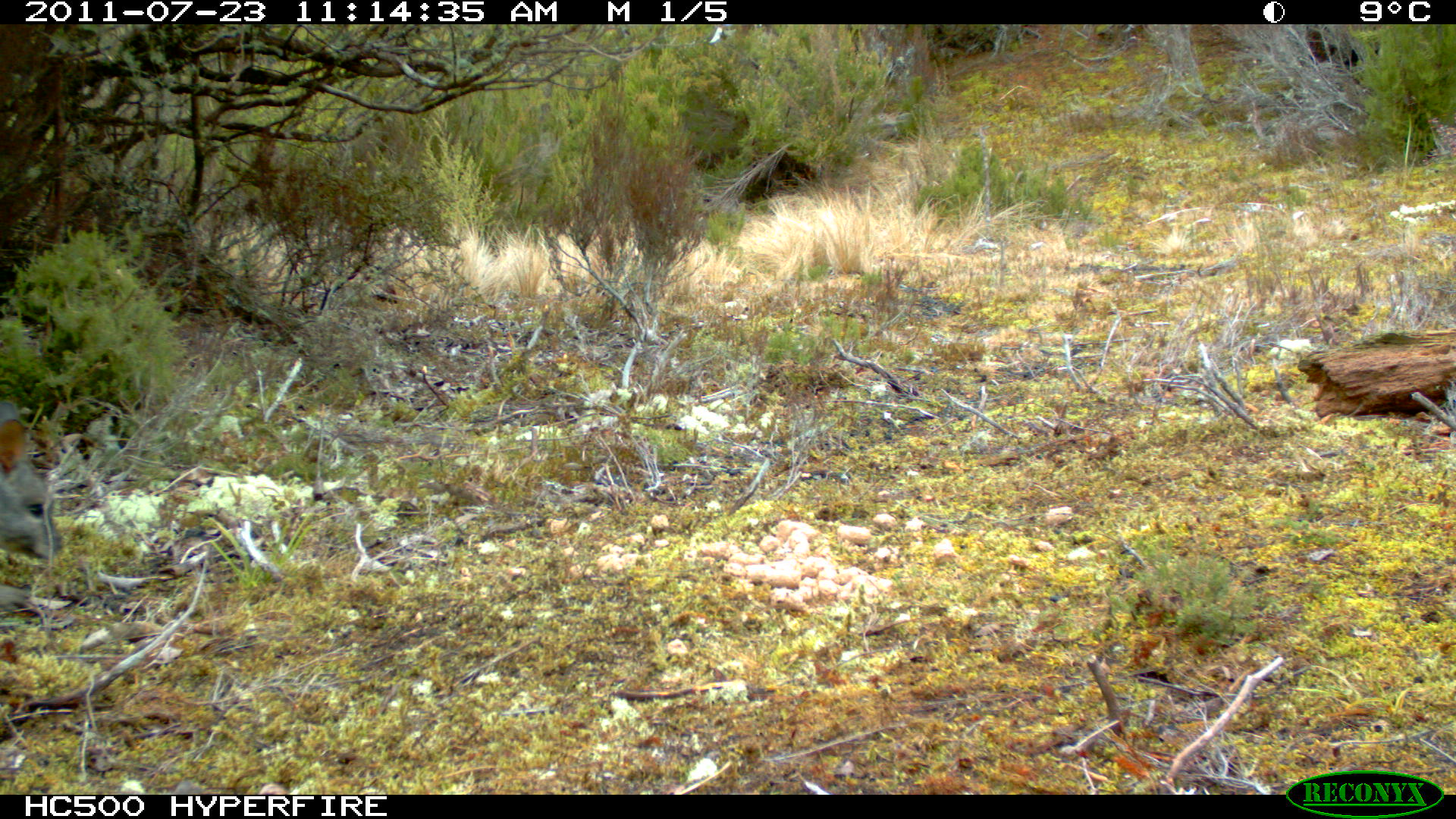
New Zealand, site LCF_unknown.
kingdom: Animalia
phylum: Chordata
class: Mammalia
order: Diprotodontia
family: Macropodidae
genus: Notamacropus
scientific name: Notamacropus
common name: wallaby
Wallaby (Notamacropus).